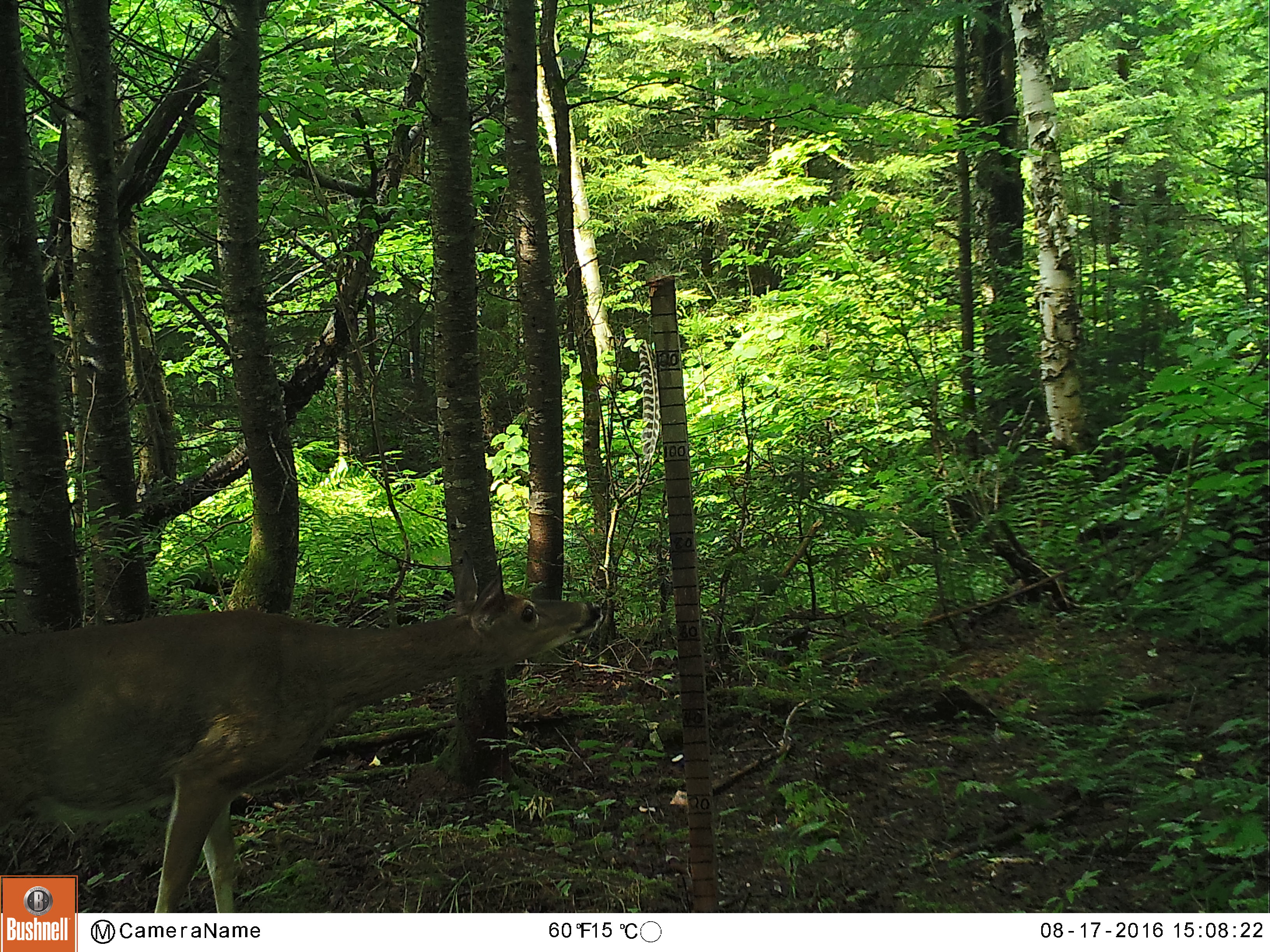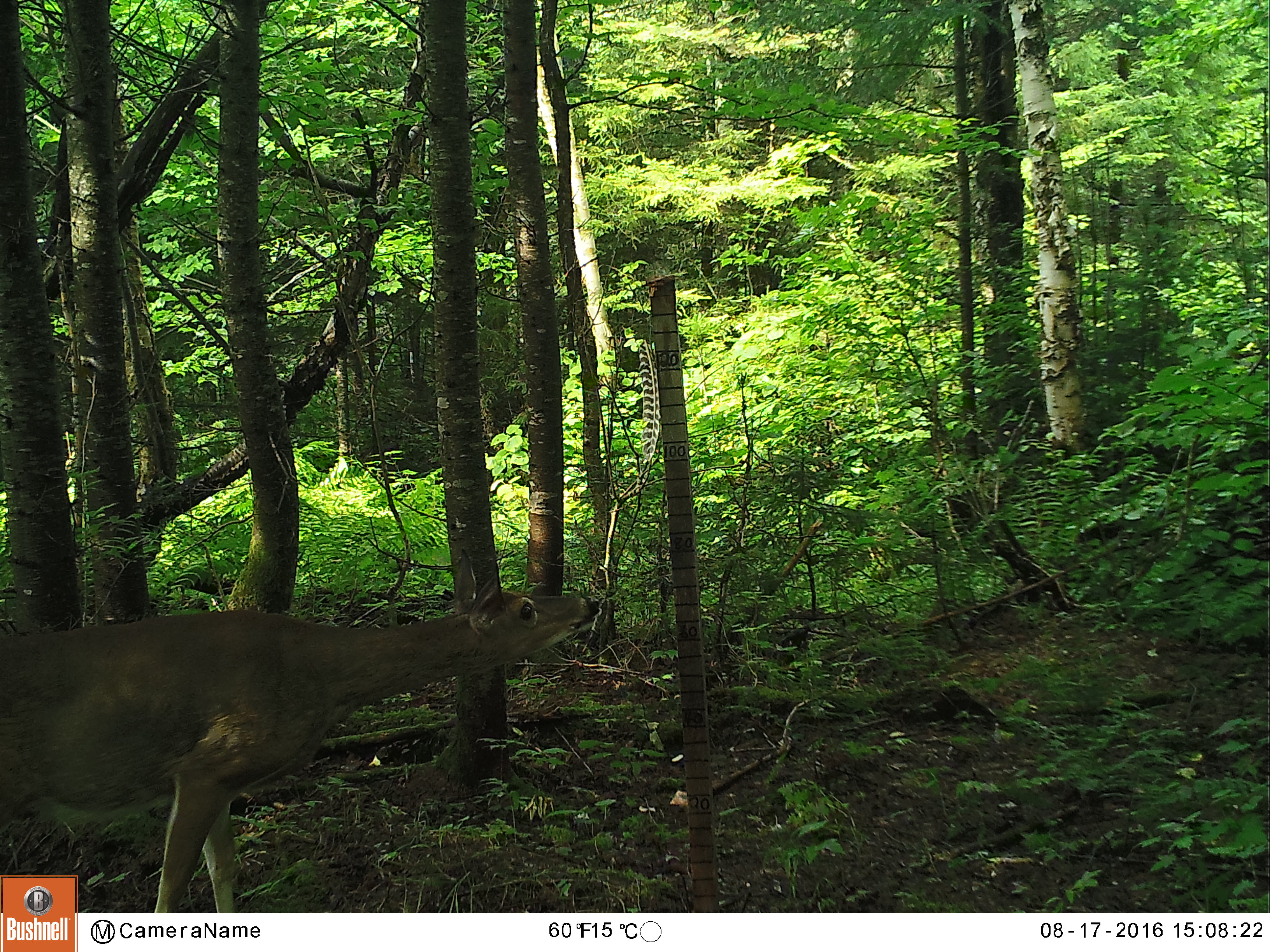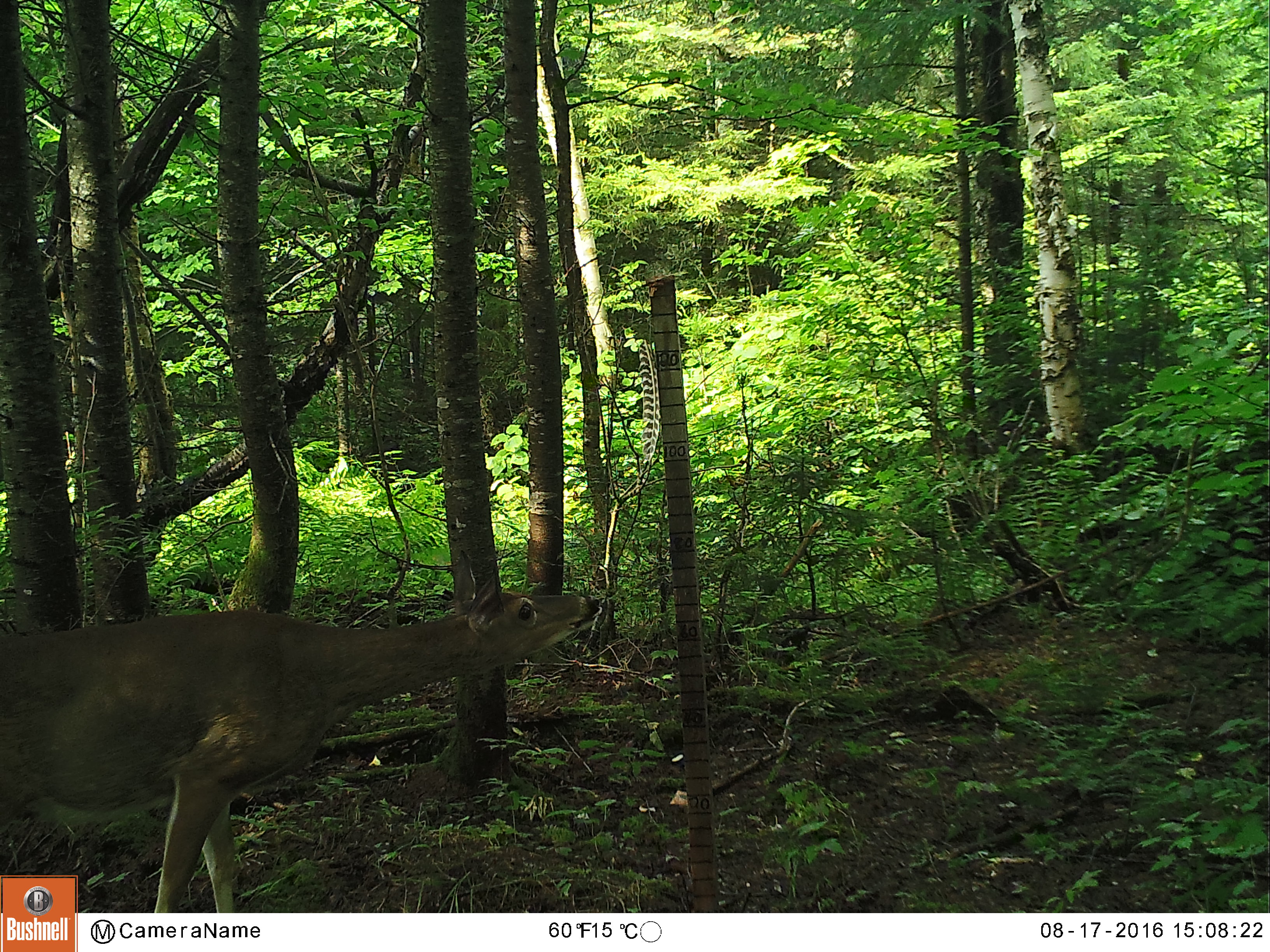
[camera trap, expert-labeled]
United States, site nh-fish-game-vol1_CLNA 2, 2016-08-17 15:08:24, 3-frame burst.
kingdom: Animalia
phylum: Chordata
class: Mammalia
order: Artiodactyla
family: Cervidae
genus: Odocoileus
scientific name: Odocoileus virginianus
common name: white-tailed deer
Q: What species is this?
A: White-tailed deer (Odocoileus virginianus).